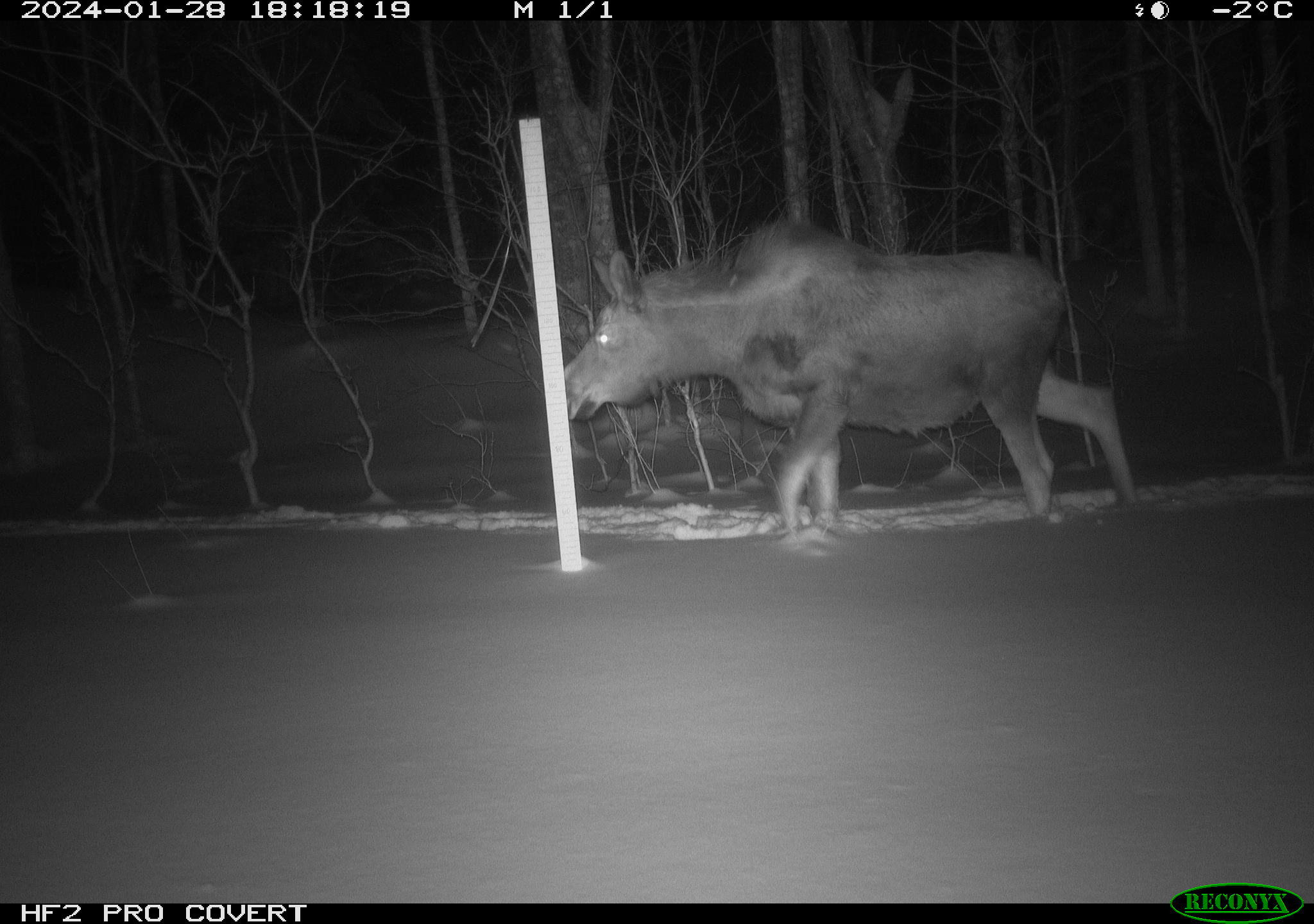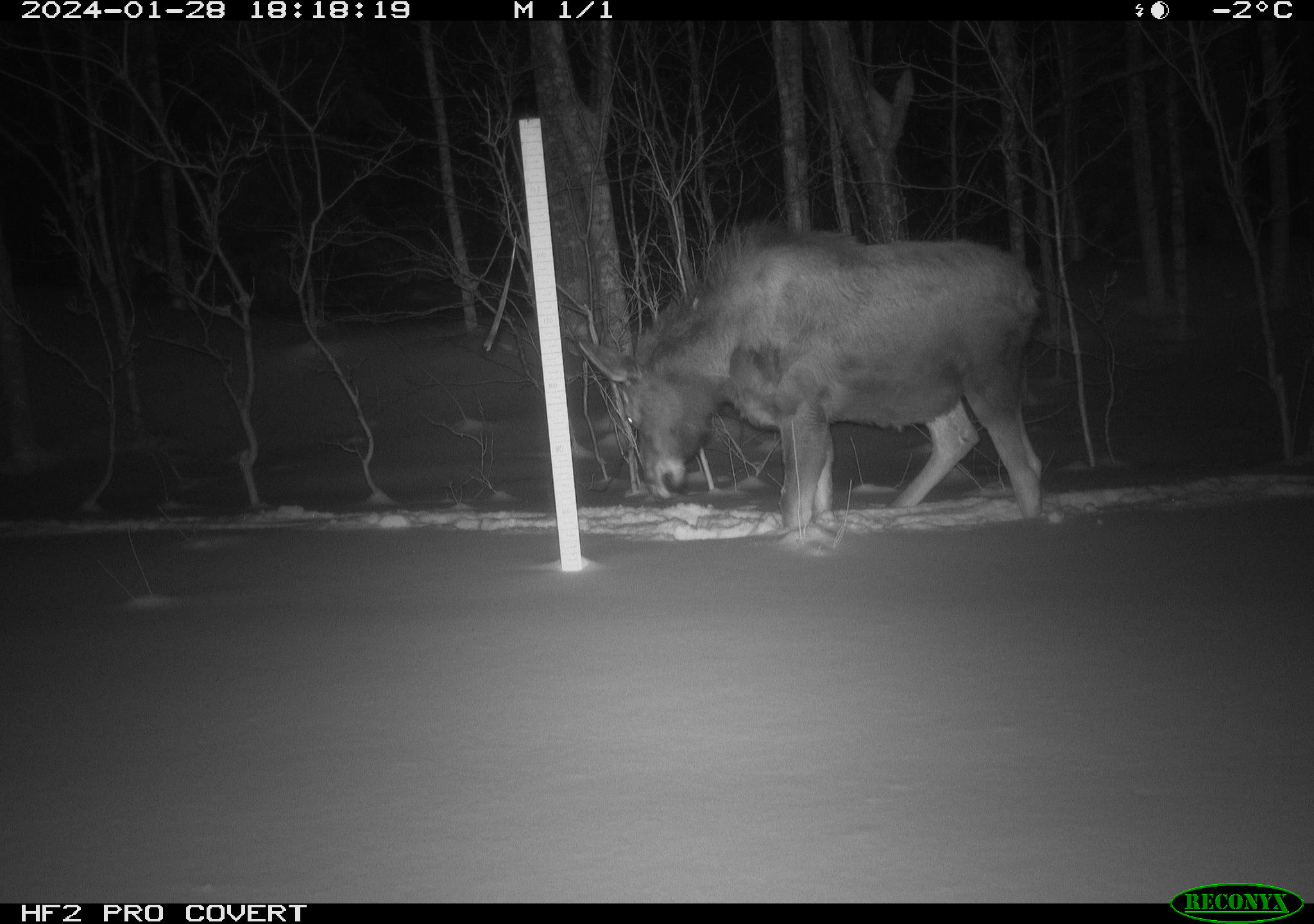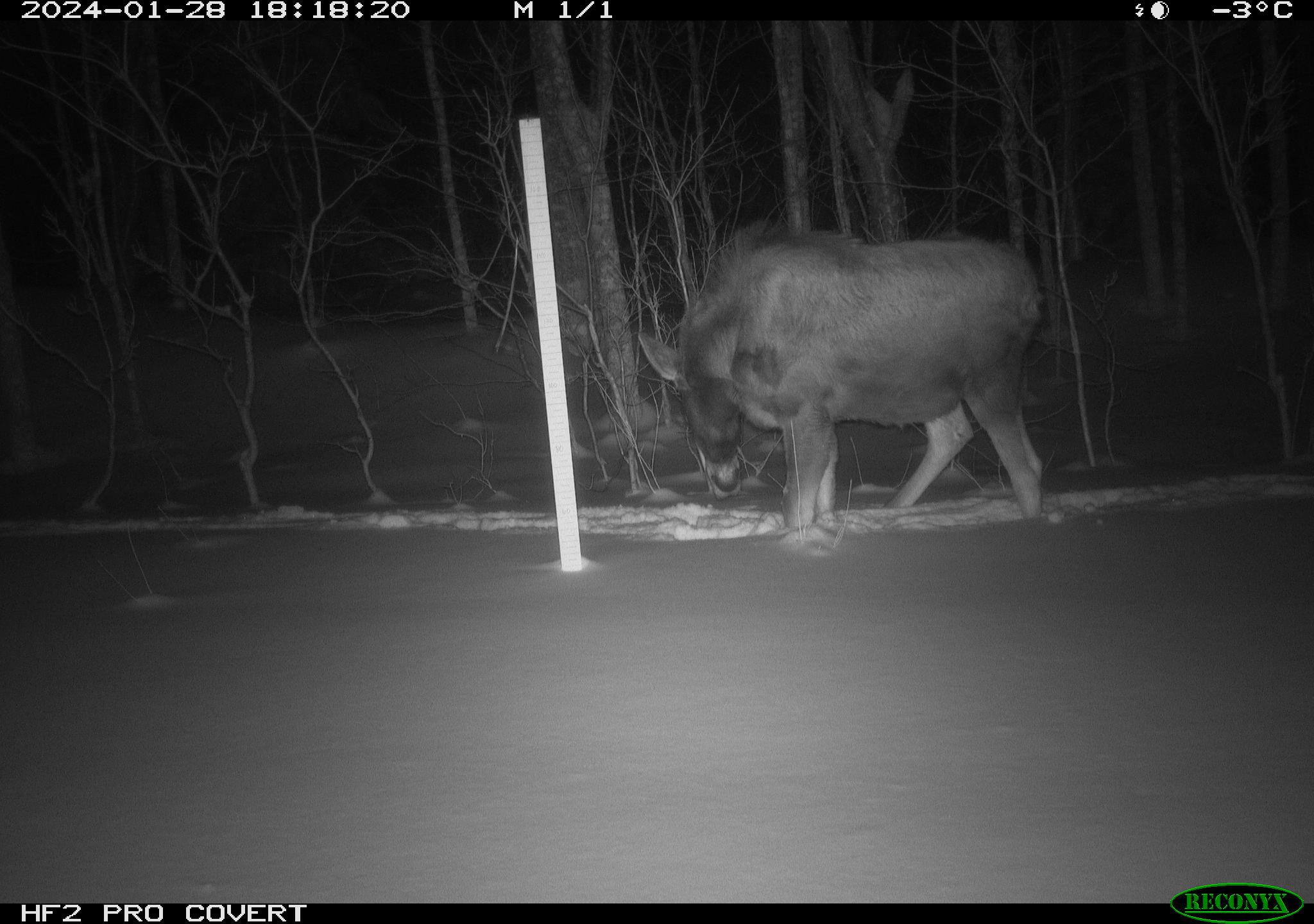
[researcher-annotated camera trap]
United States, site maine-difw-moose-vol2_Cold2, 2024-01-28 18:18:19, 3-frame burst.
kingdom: Animalia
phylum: Chordata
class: Mammalia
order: Artiodactyla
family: Cervidae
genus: Alces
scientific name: Alces alces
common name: moose